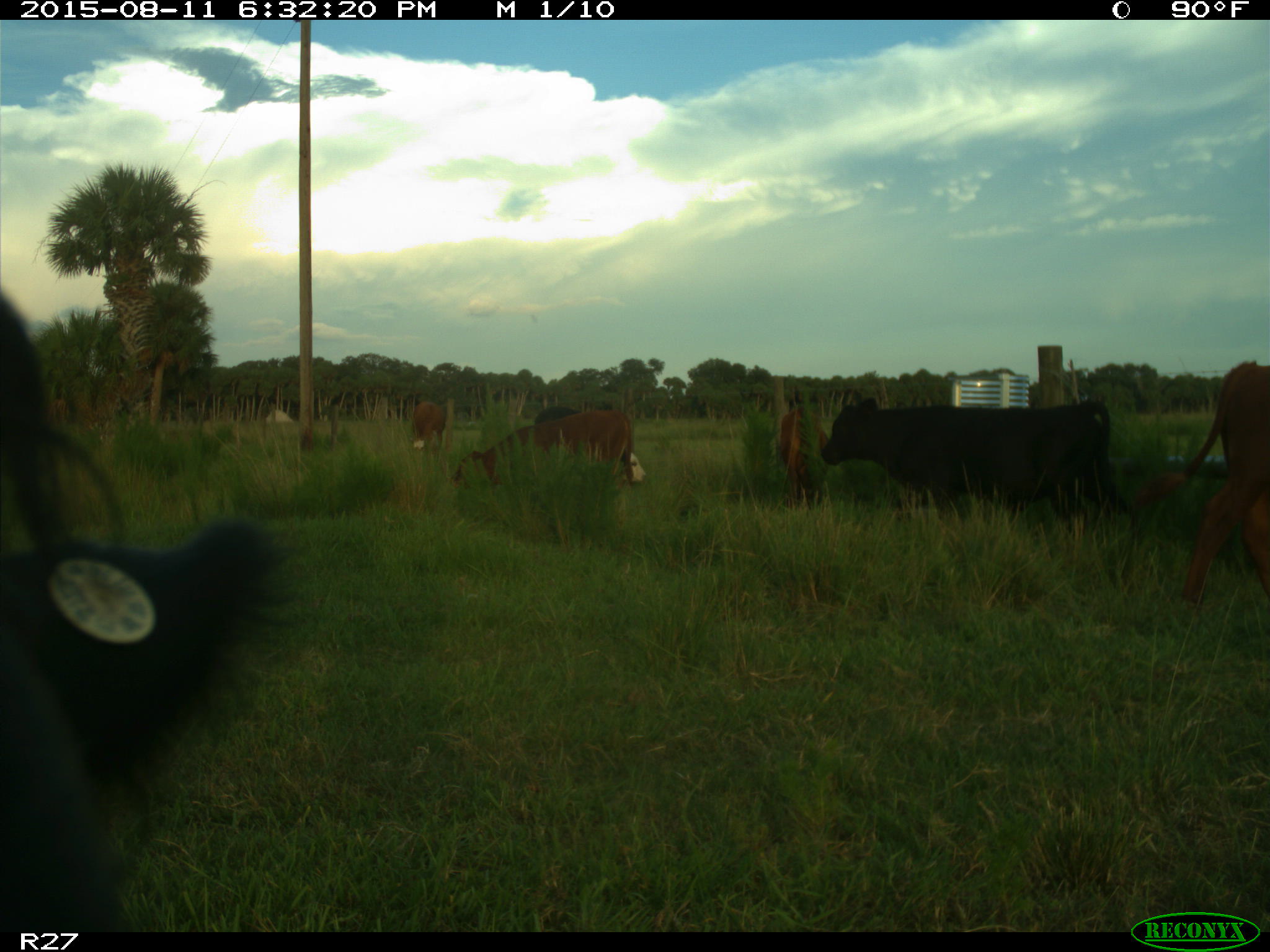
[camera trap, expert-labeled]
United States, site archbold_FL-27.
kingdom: Animalia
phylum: Chordata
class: Mammalia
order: Artiodactyla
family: Bovidae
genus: Bos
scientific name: Bos taurus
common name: domestic cow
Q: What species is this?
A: Bos taurus (domestic cow).